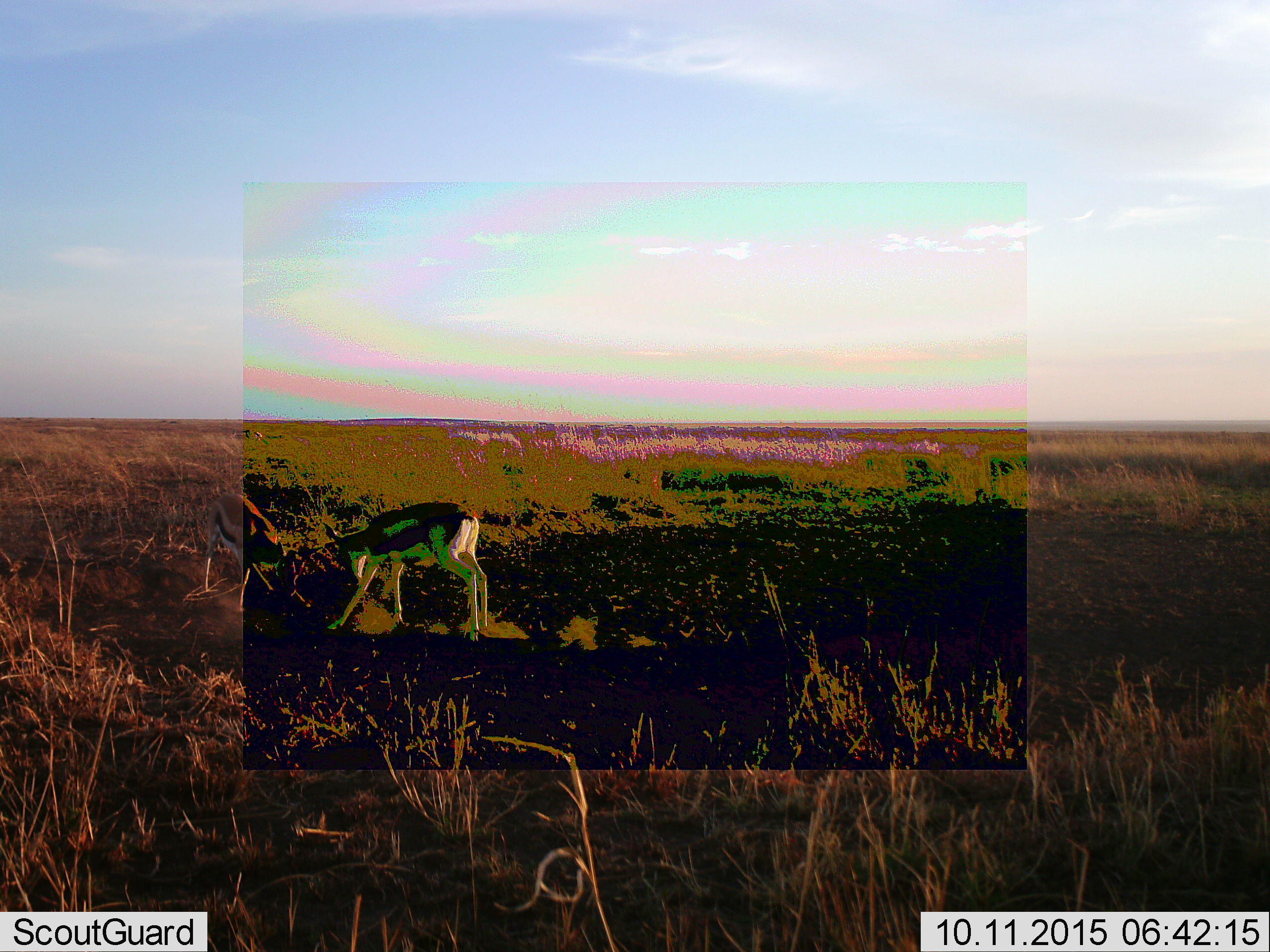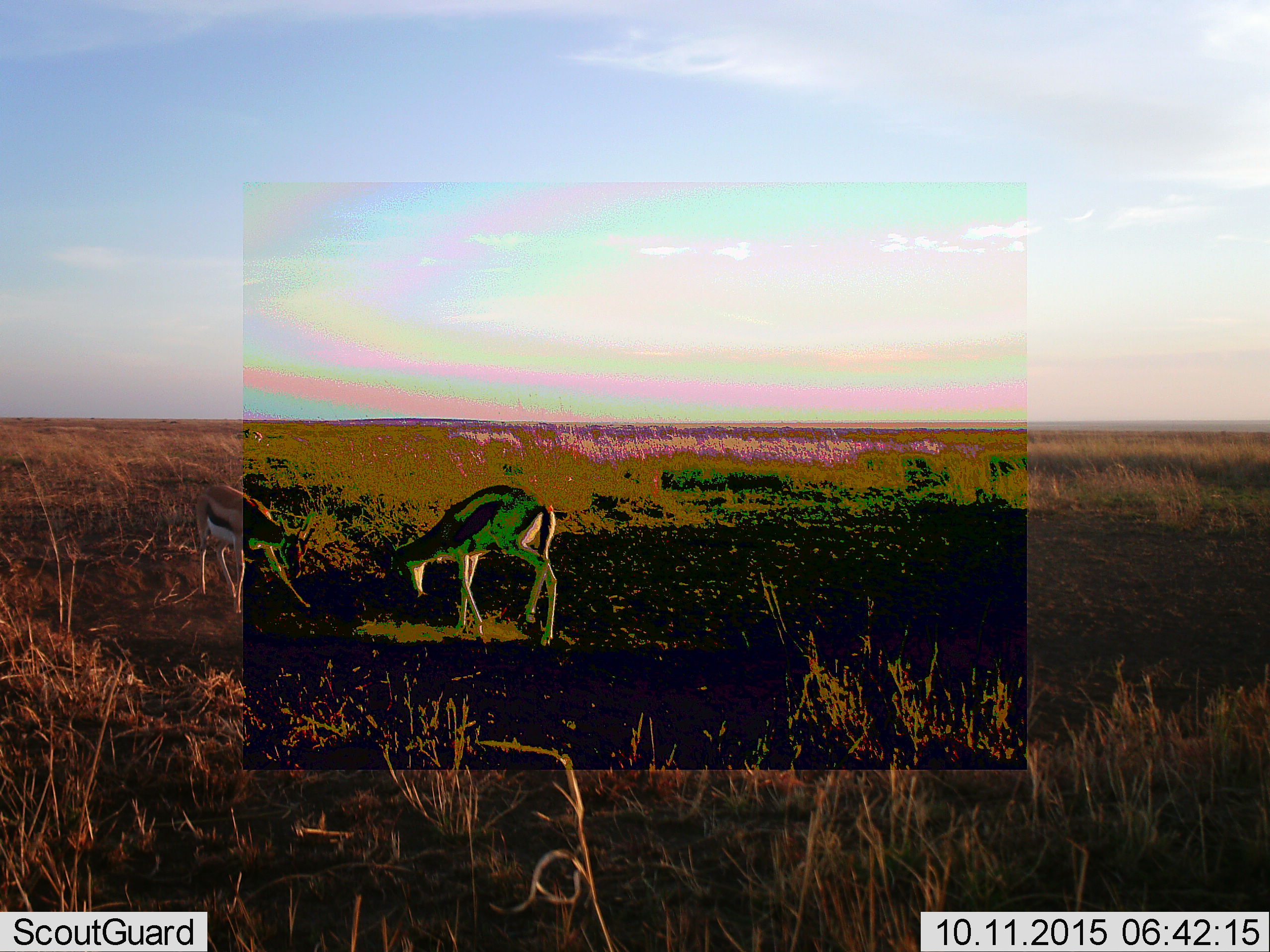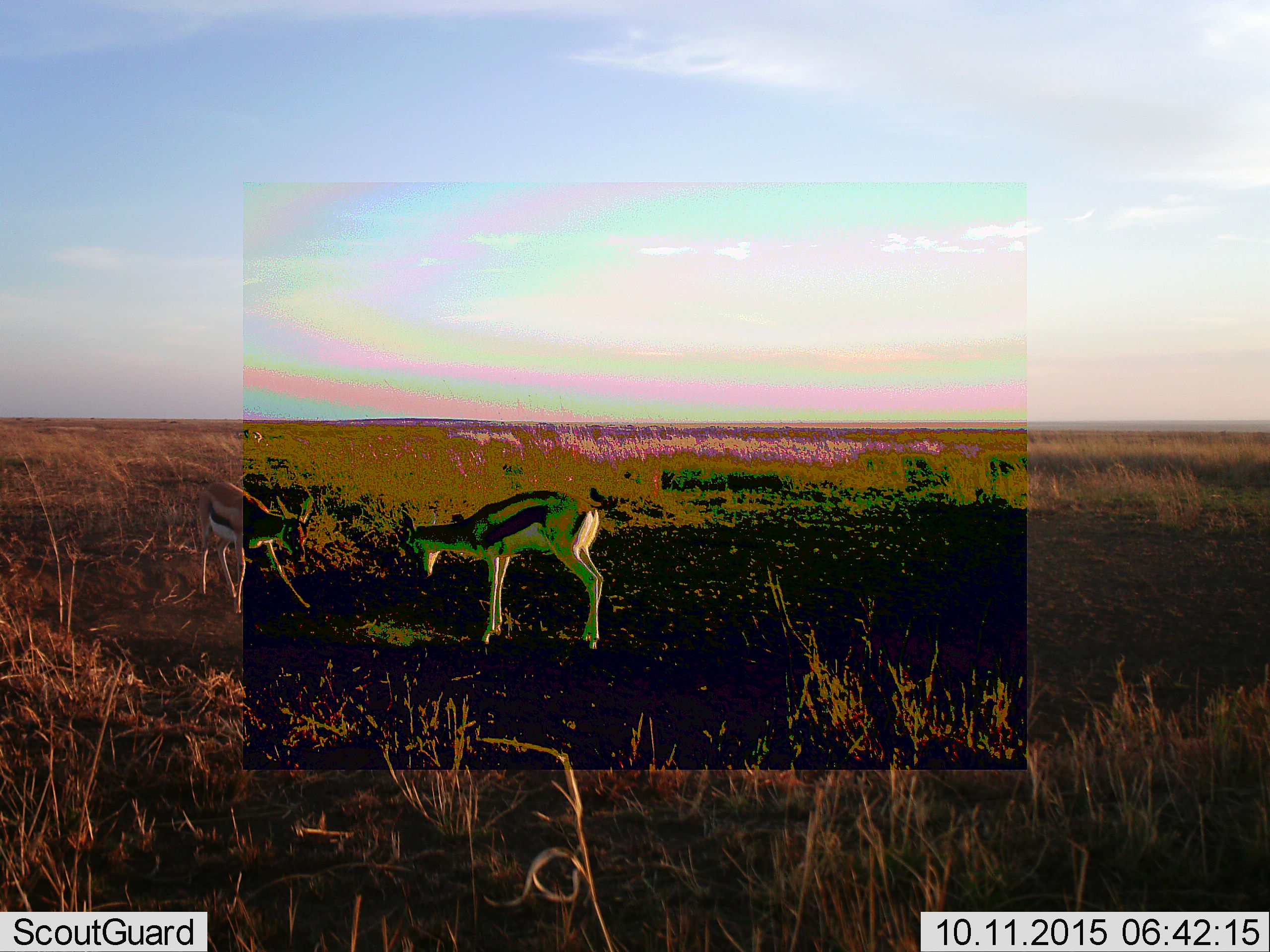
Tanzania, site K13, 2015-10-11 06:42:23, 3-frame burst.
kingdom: Animalia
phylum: Chordata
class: Mammalia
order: Artiodactyla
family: Bovidae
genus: Eudorcas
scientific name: Eudorcas thomsonii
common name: thomson's gazelle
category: gazellethomsons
Gazellethomsons (thomson's gazelle) (Eudorcas thomsonii), count 2. Behavior (volunteer vote fractions): standing 20%, resting 0%, moving 10%, interacting 80%. Young present (vote fraction): 10%. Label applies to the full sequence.